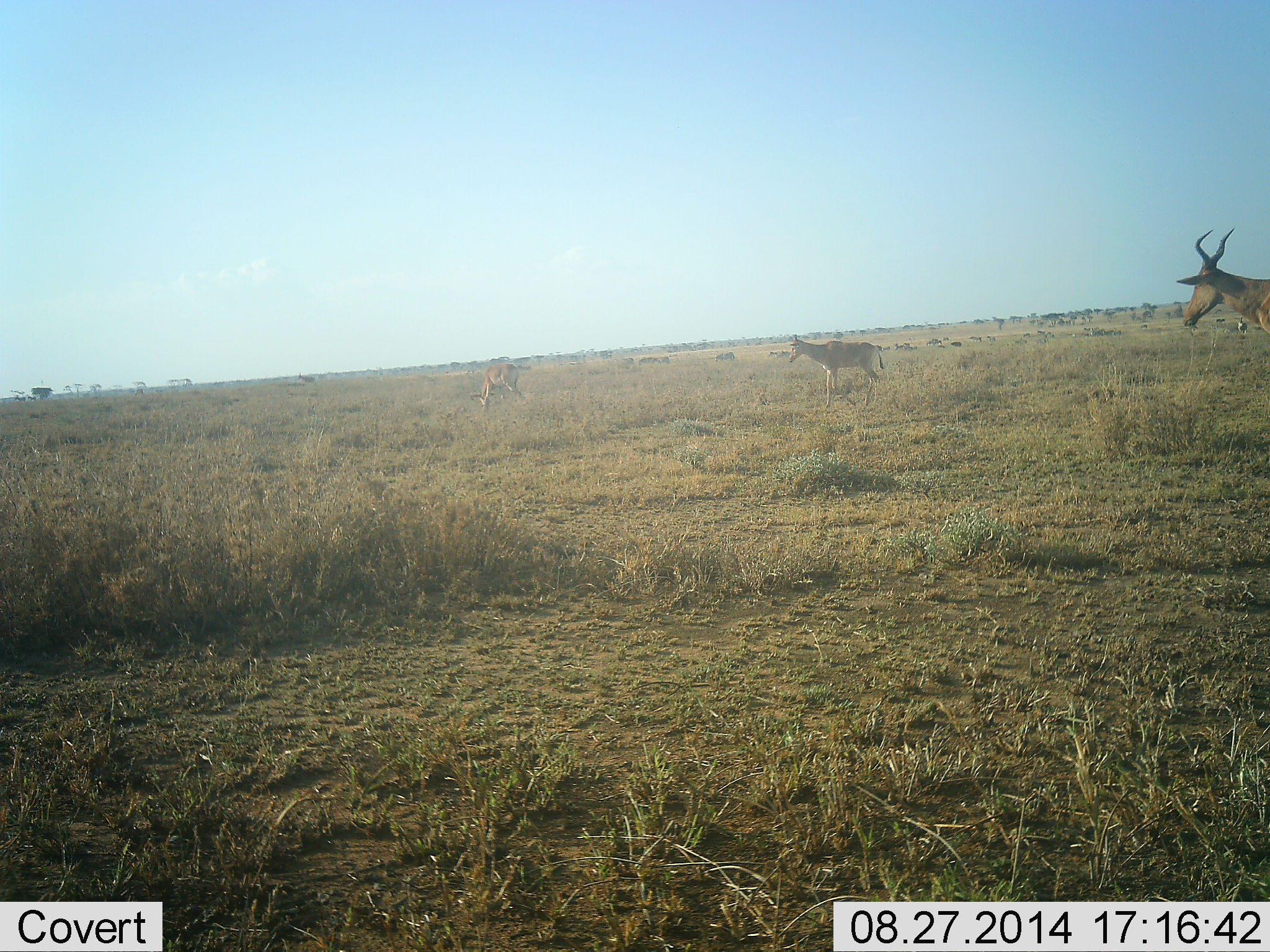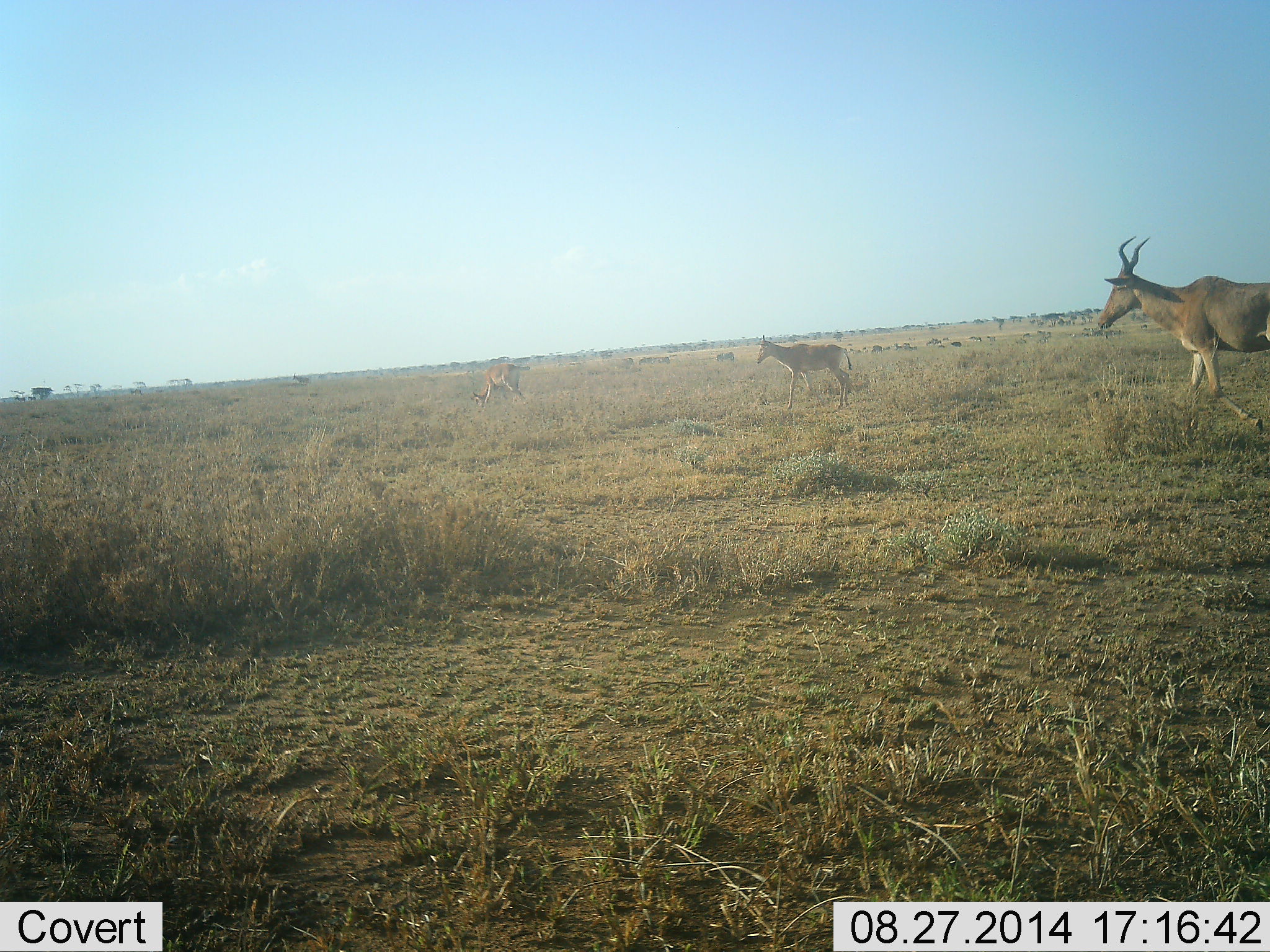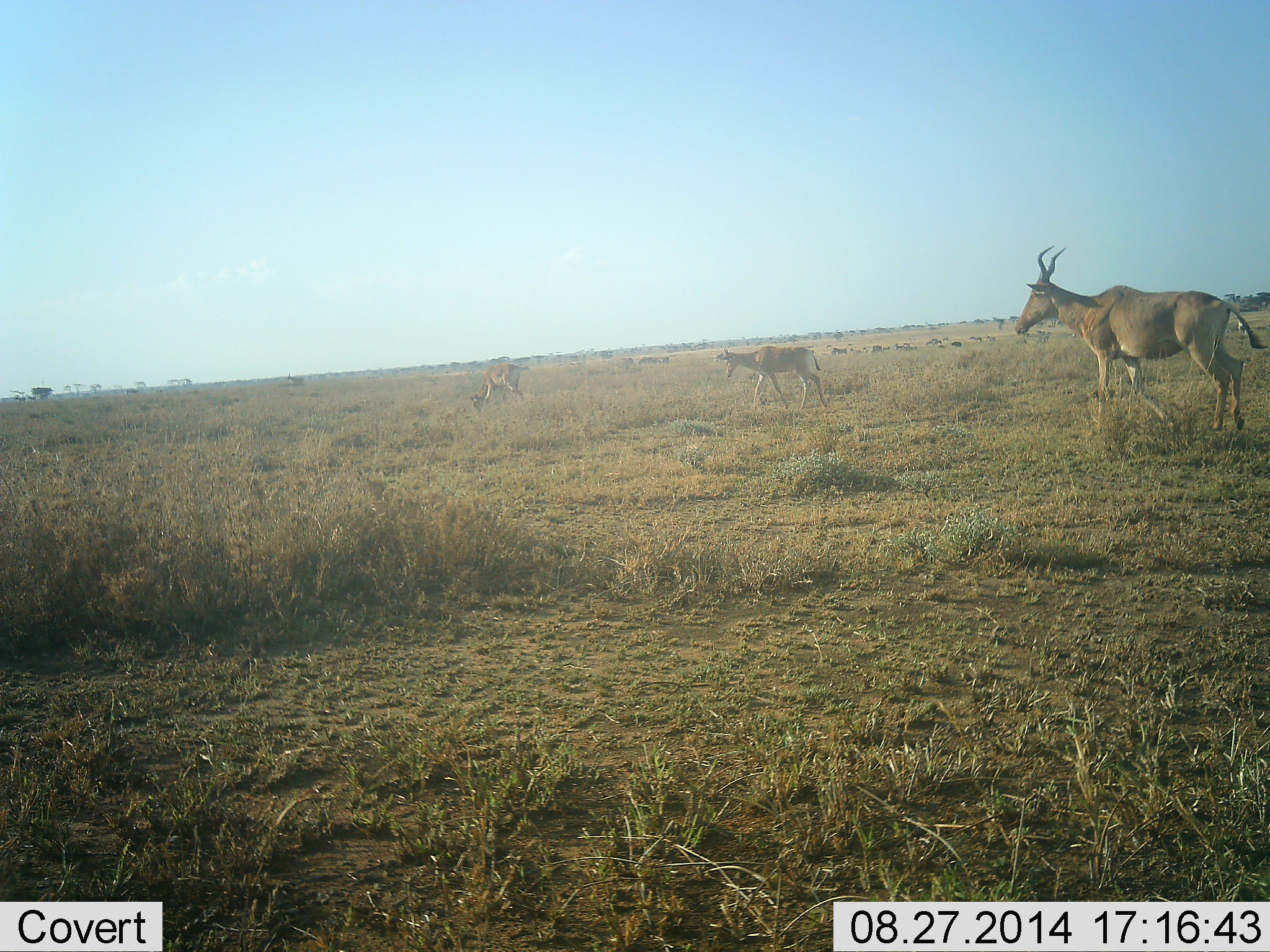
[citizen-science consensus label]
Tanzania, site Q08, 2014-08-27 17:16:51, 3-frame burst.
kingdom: Animalia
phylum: Chordata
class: Mammalia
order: Artiodactyla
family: Bovidae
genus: Alcelaphus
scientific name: Alcelaphus buselaphus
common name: hartebeest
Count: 3.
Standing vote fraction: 18%.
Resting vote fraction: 0%.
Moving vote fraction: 100%.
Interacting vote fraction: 0%.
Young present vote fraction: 9%.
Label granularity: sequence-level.